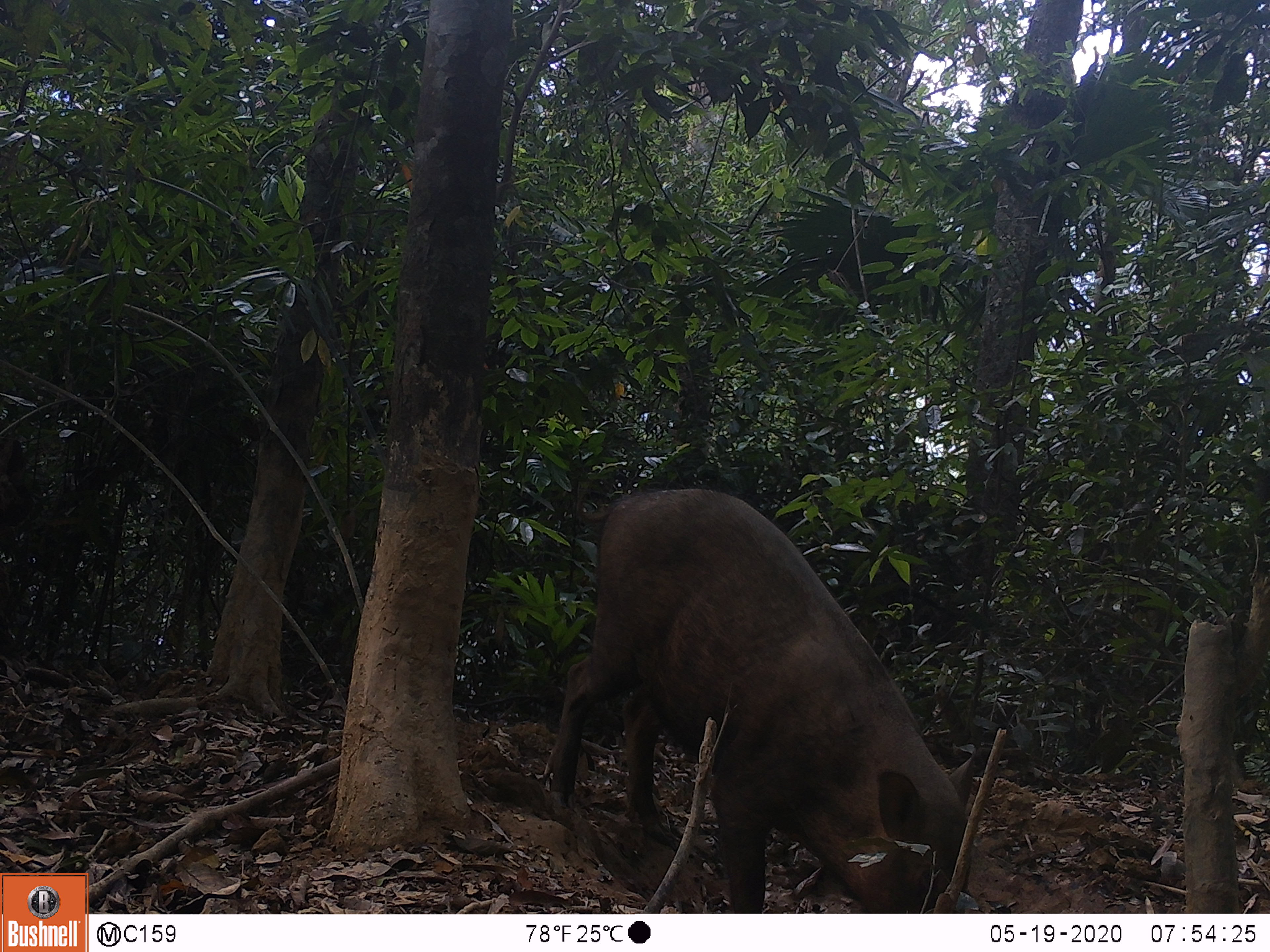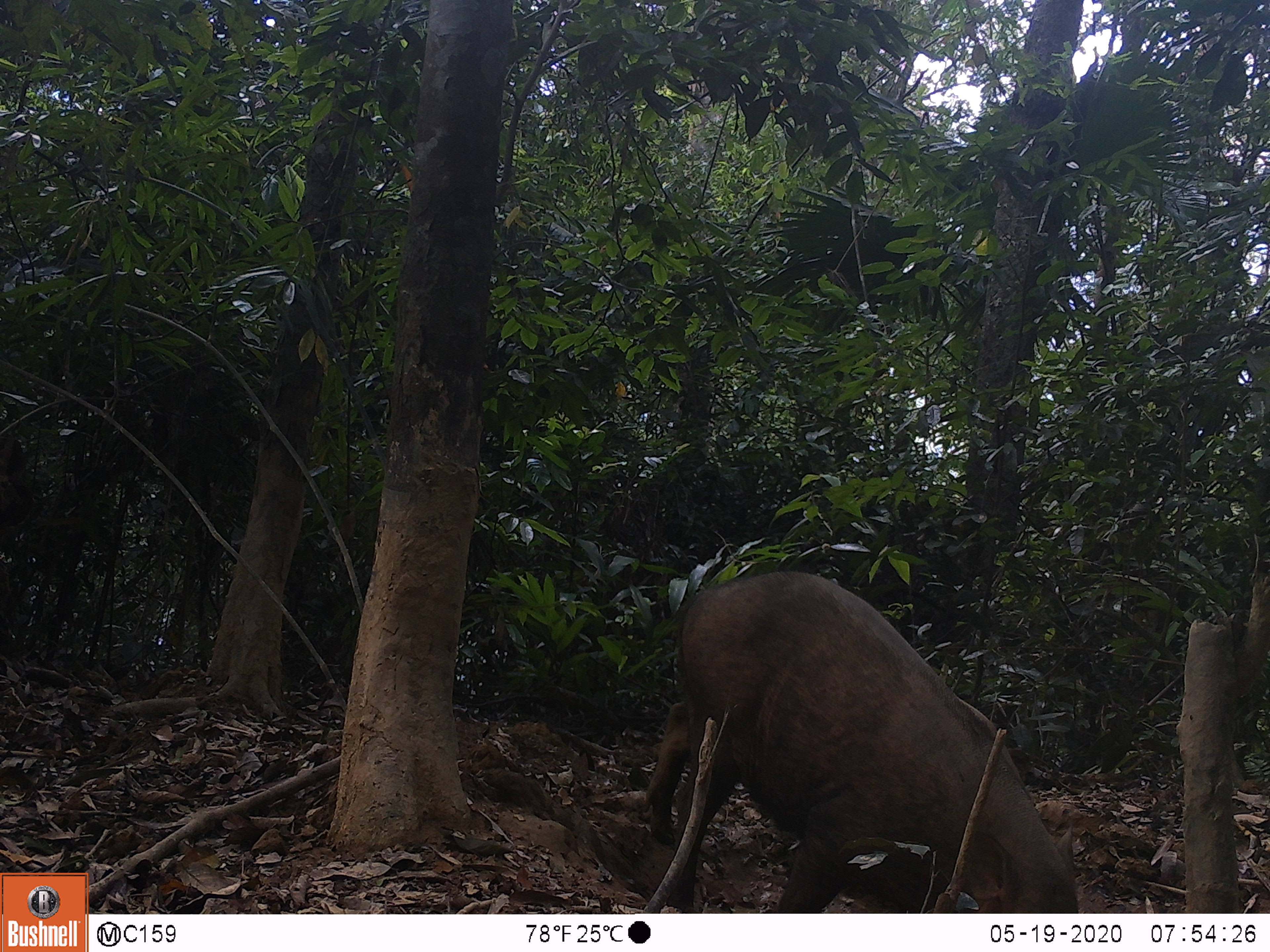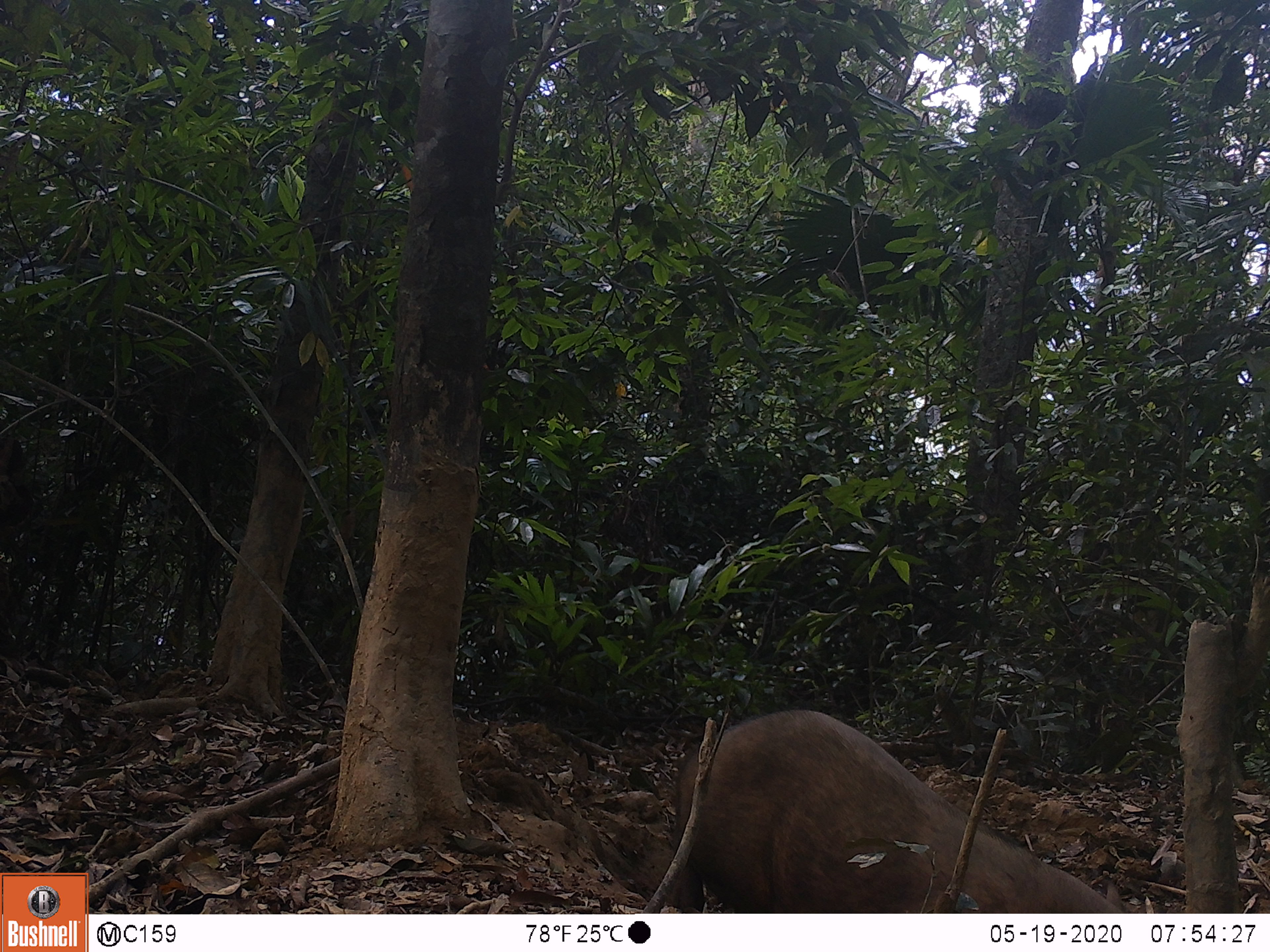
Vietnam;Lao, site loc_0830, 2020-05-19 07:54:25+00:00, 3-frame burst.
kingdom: Animalia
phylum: Chordata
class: Mammalia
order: Artiodactyla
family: Suidae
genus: Sus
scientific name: Sus scrofa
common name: eurasian wild pig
Eurasian wild pig (Sus scrofa). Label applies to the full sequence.